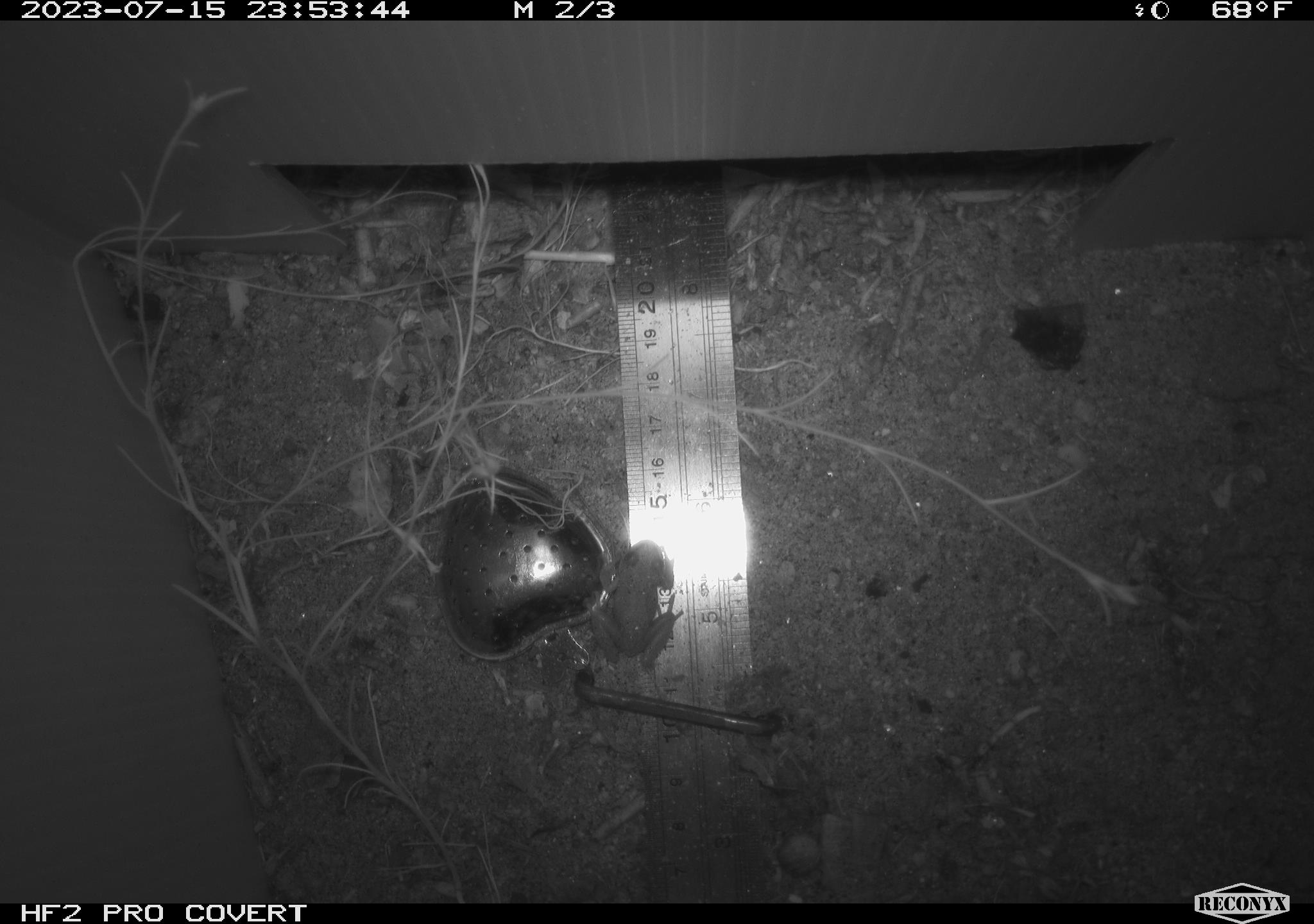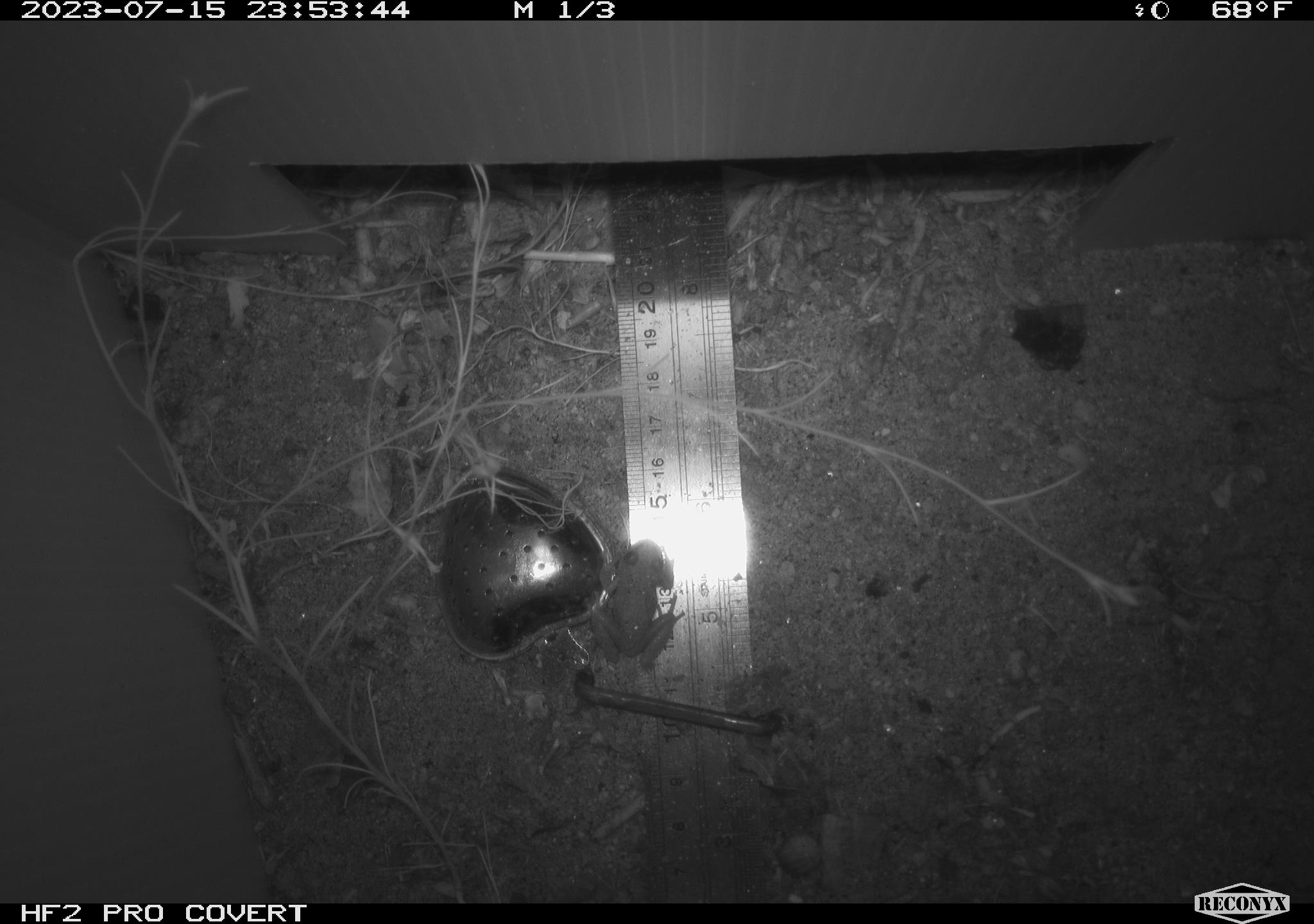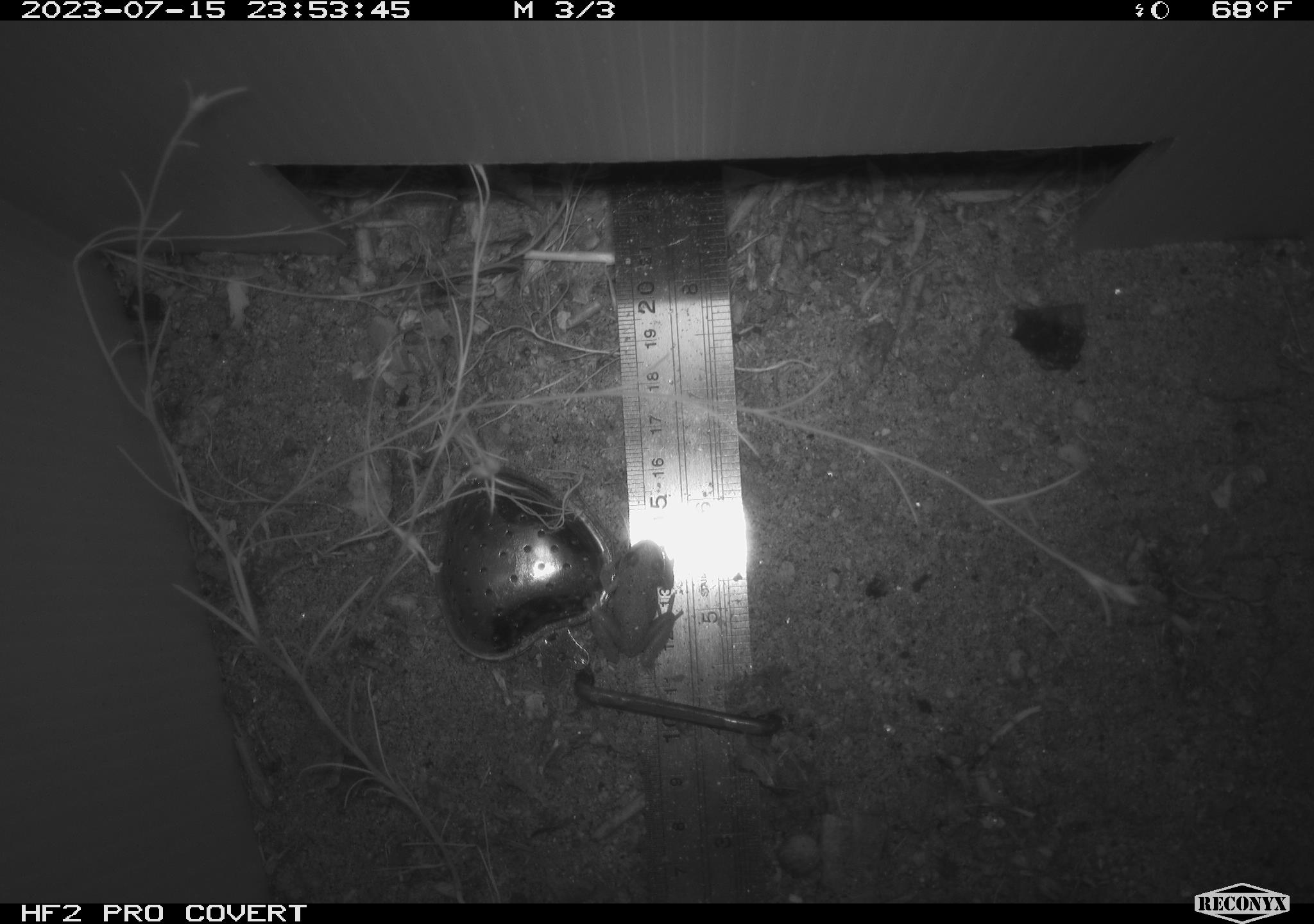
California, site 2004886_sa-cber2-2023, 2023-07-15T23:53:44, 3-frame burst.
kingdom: Animalia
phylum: Chordata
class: Amphibia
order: Anura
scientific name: Anura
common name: frogs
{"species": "frogs (Anura)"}